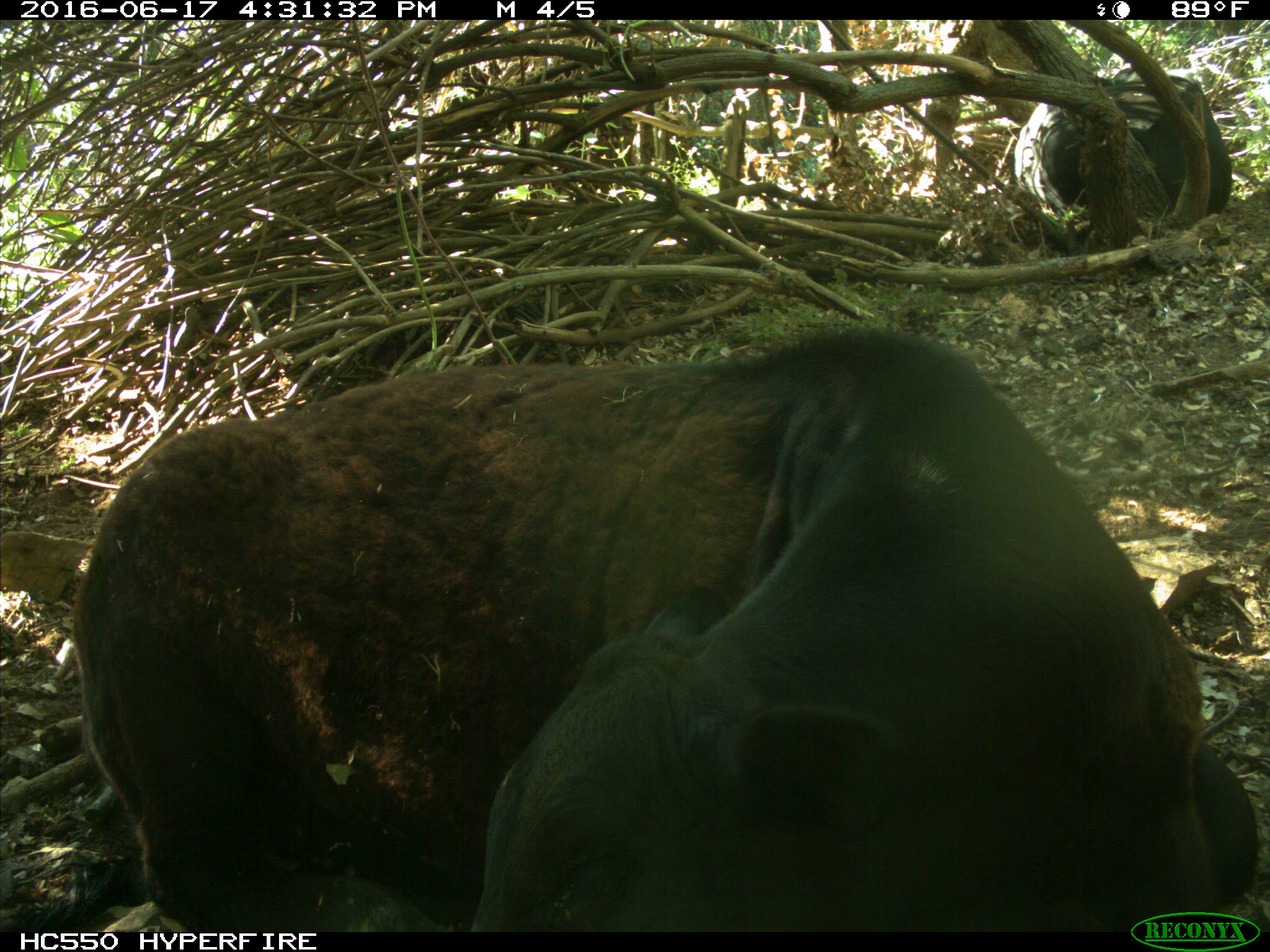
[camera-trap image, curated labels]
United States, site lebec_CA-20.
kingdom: Animalia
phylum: Chordata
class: Mammalia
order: Artiodactyla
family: Bovidae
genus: Bos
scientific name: Bos taurus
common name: domestic cow